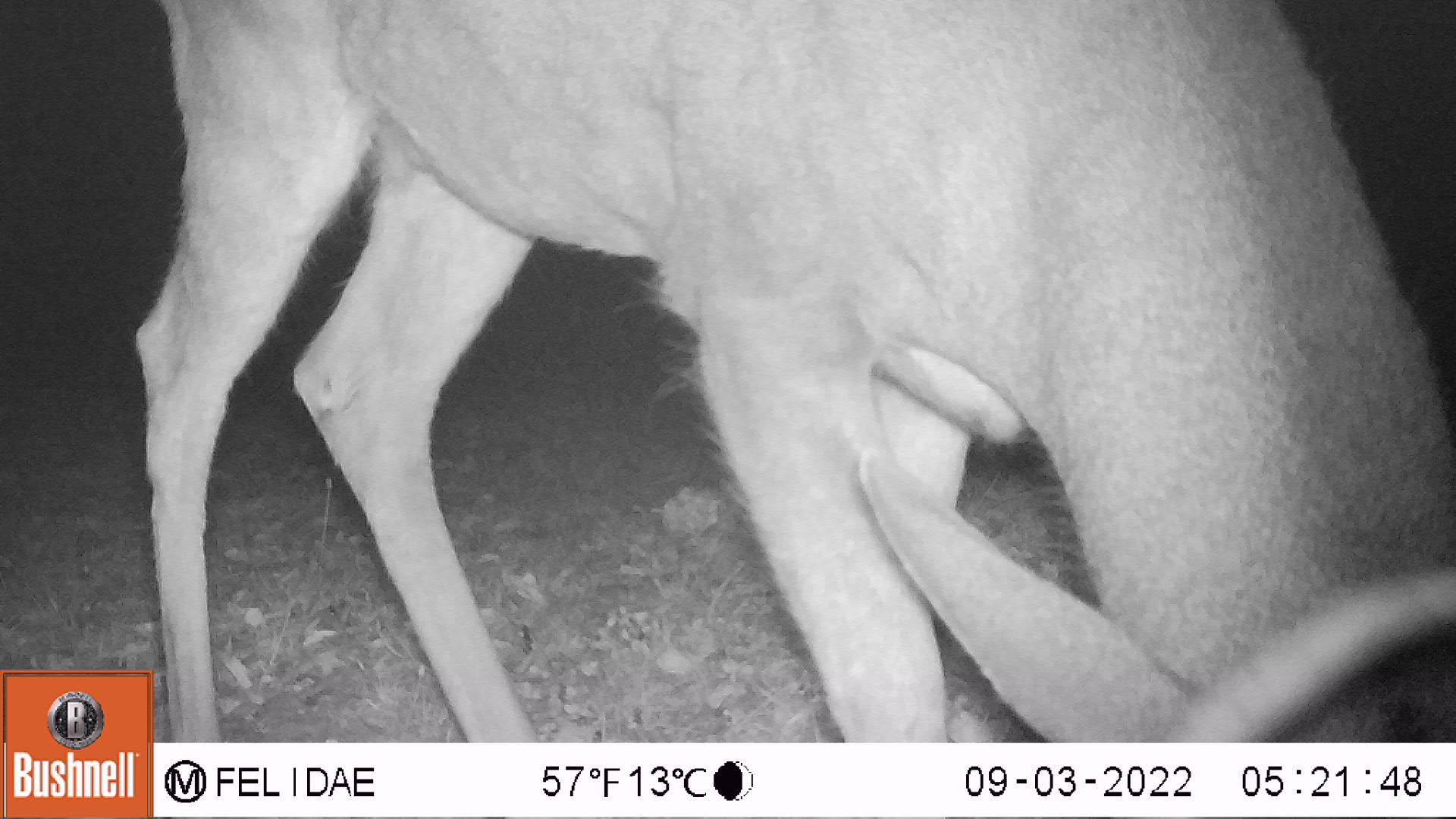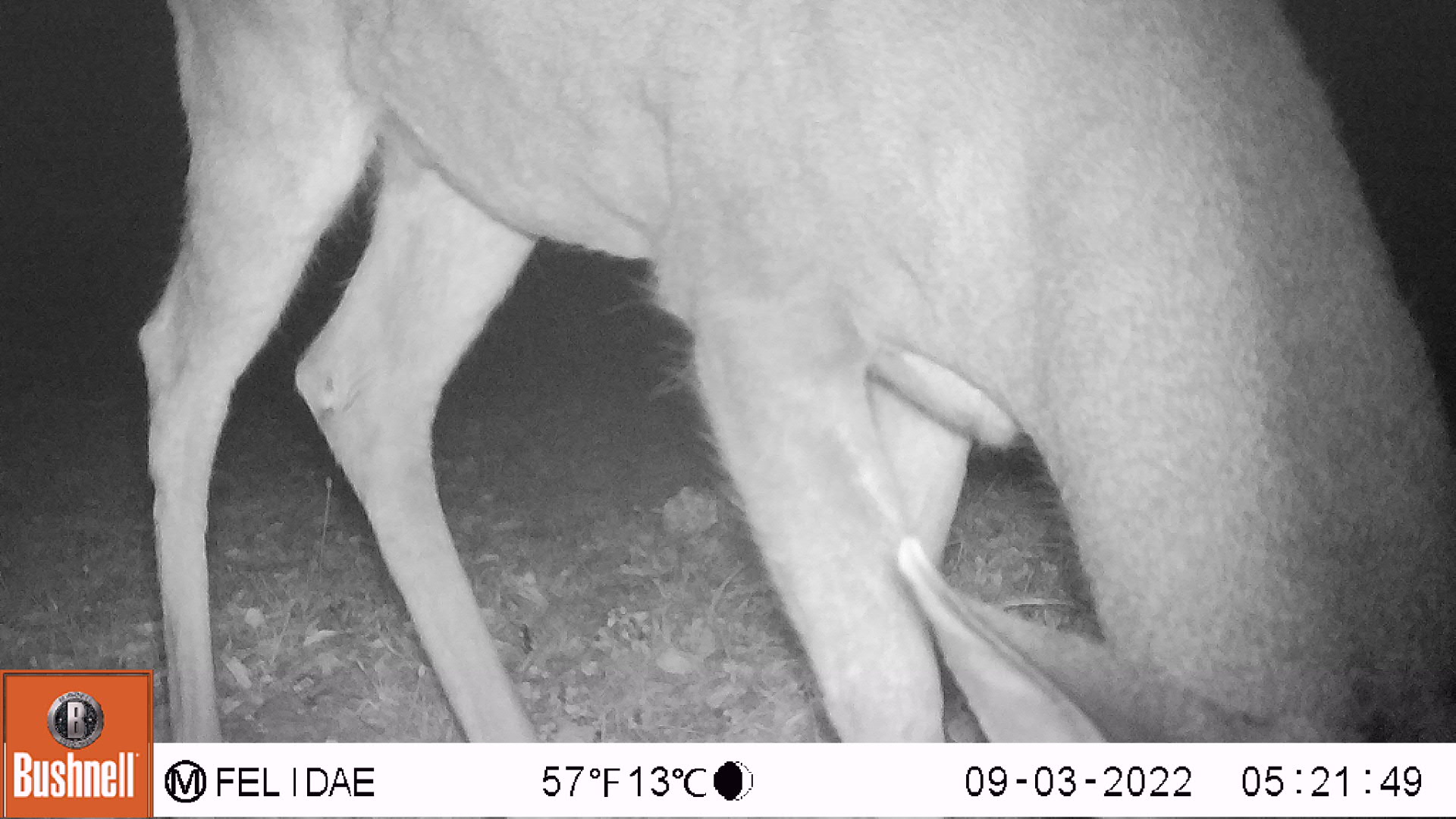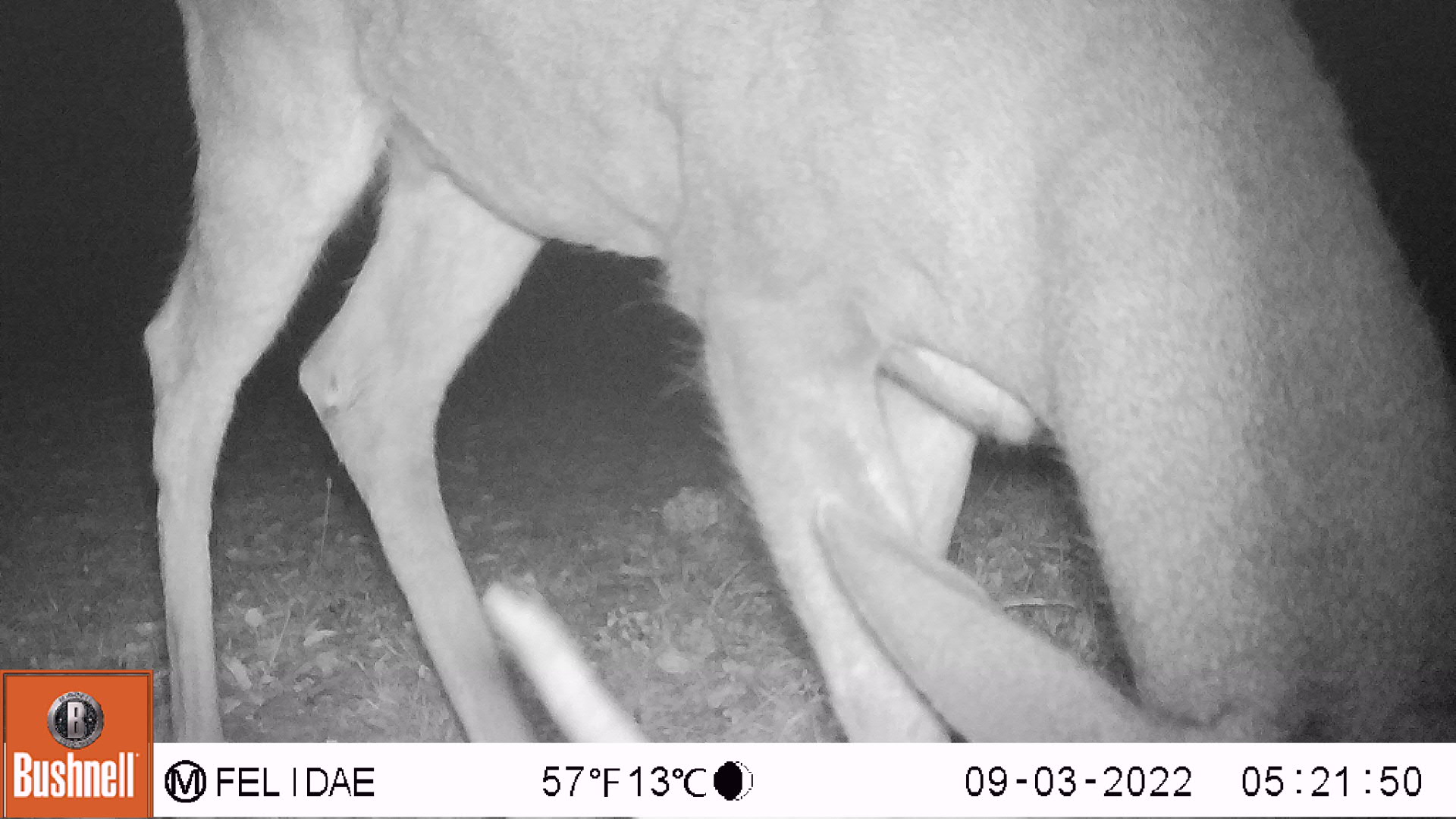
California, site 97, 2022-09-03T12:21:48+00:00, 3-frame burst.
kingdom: Animalia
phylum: Chordata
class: Mammalia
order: Artiodactyla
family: Cervidae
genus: Odocoileus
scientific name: Odocoileus hemionus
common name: mule deer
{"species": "mule deer (Odocoileus hemionus)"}